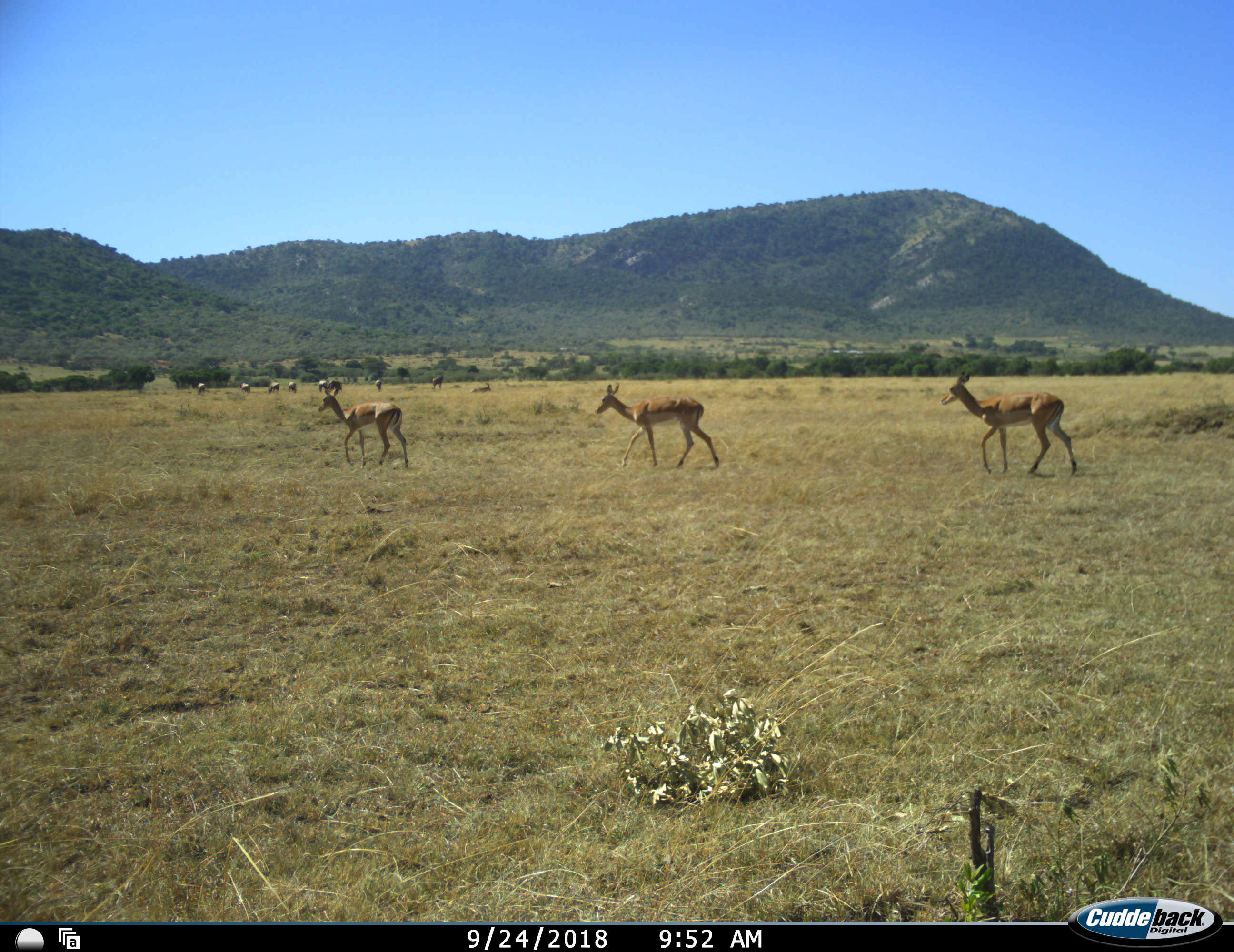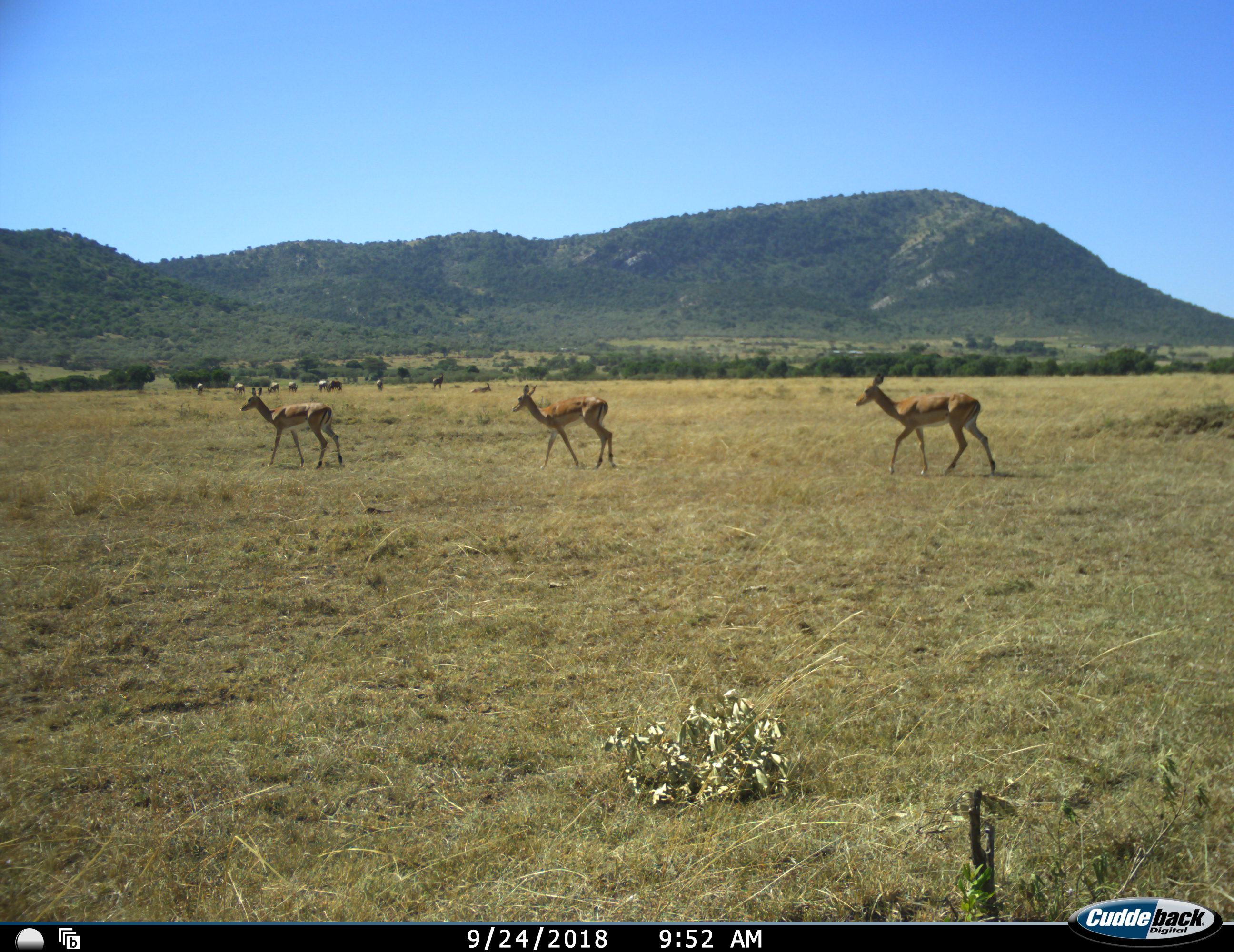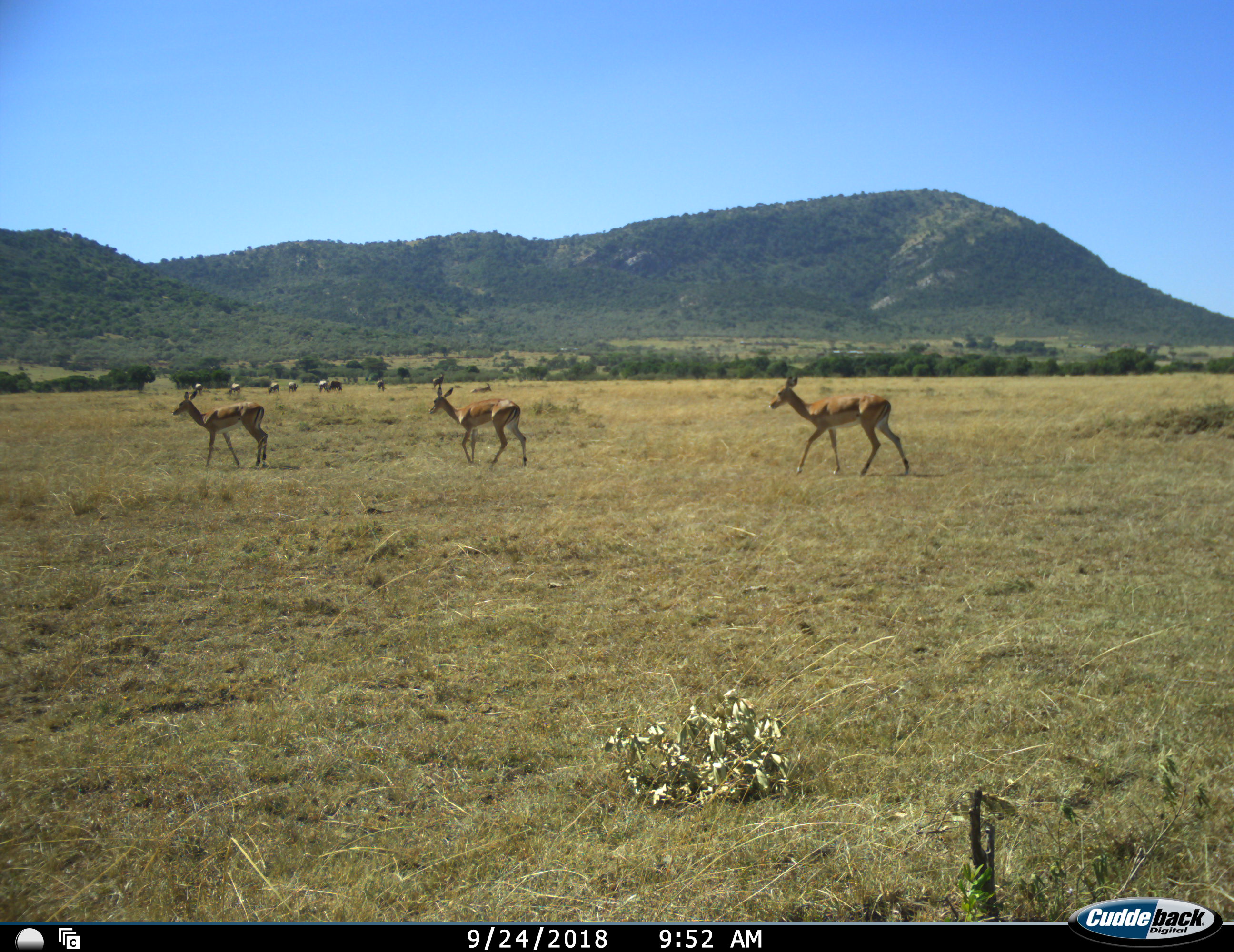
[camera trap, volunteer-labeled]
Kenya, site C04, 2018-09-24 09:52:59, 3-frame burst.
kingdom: Animalia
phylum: Chordata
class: Mammalia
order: Artiodactyla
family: Bovidae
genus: Aepyceros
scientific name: Aepyceros melampus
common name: impala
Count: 3.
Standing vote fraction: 0%.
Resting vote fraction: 0%.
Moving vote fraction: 100%.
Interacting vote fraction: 0%.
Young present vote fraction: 0%.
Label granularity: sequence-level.